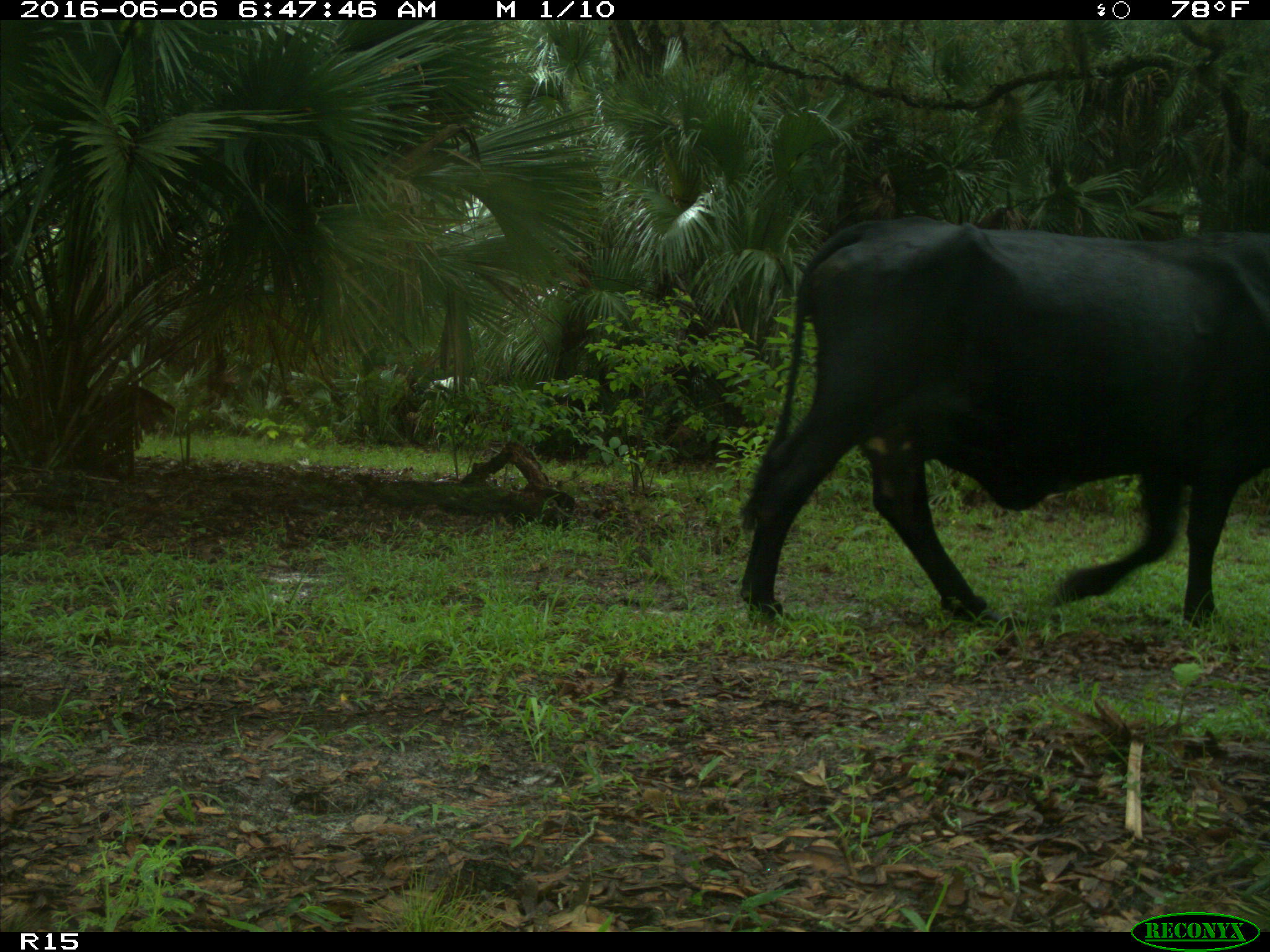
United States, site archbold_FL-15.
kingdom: Animalia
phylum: Chordata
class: Mammalia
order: Artiodactyla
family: Bovidae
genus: Bos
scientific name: Bos taurus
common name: domestic cow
Bos taurus (domestic cow).